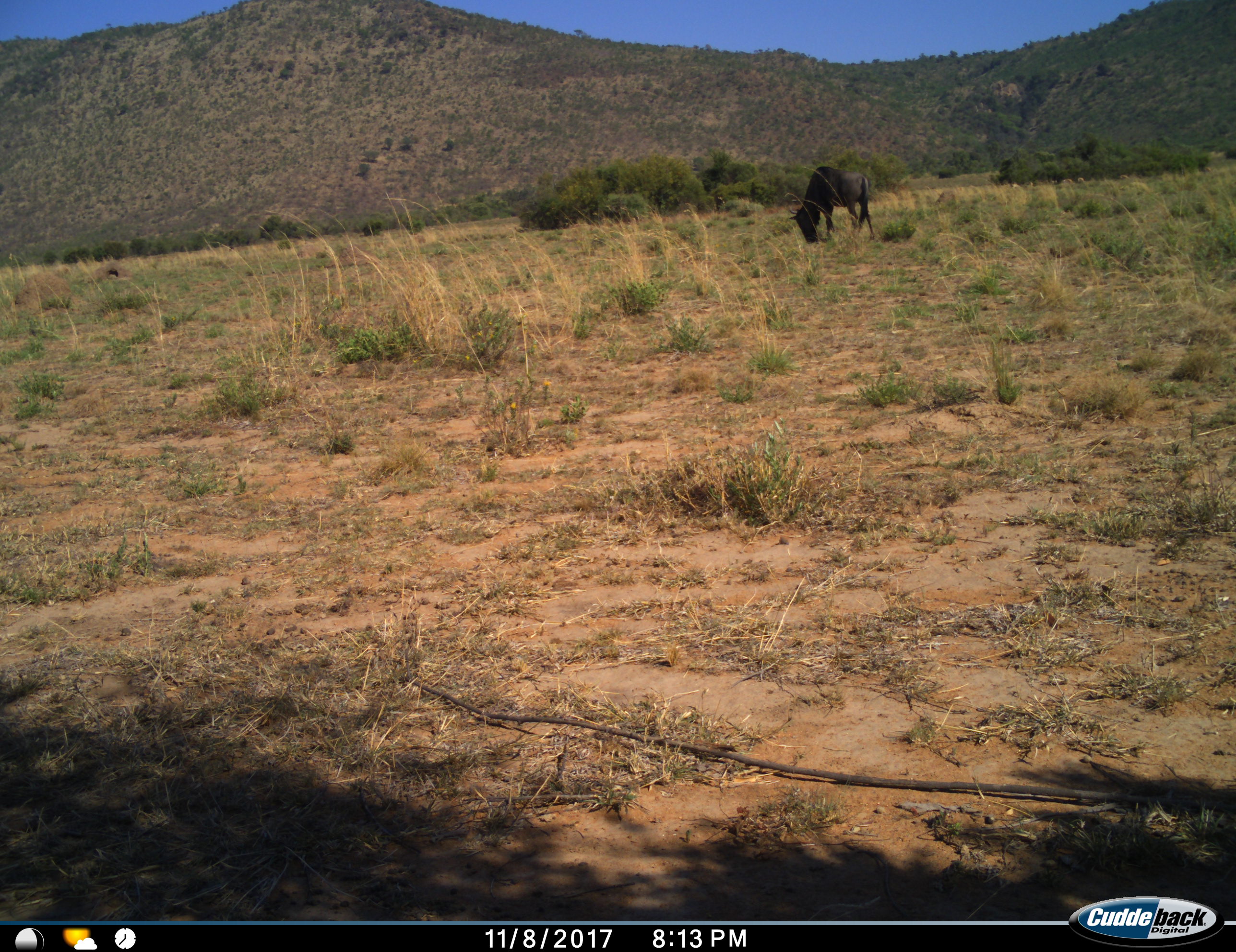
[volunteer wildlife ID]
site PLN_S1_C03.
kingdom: Animalia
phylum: Chordata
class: Mammalia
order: Artiodactyla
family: Bovidae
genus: Connochaetes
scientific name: Connochaetes taurinus taurinus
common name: blue wildebeest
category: wildebeestblue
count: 1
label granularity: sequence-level